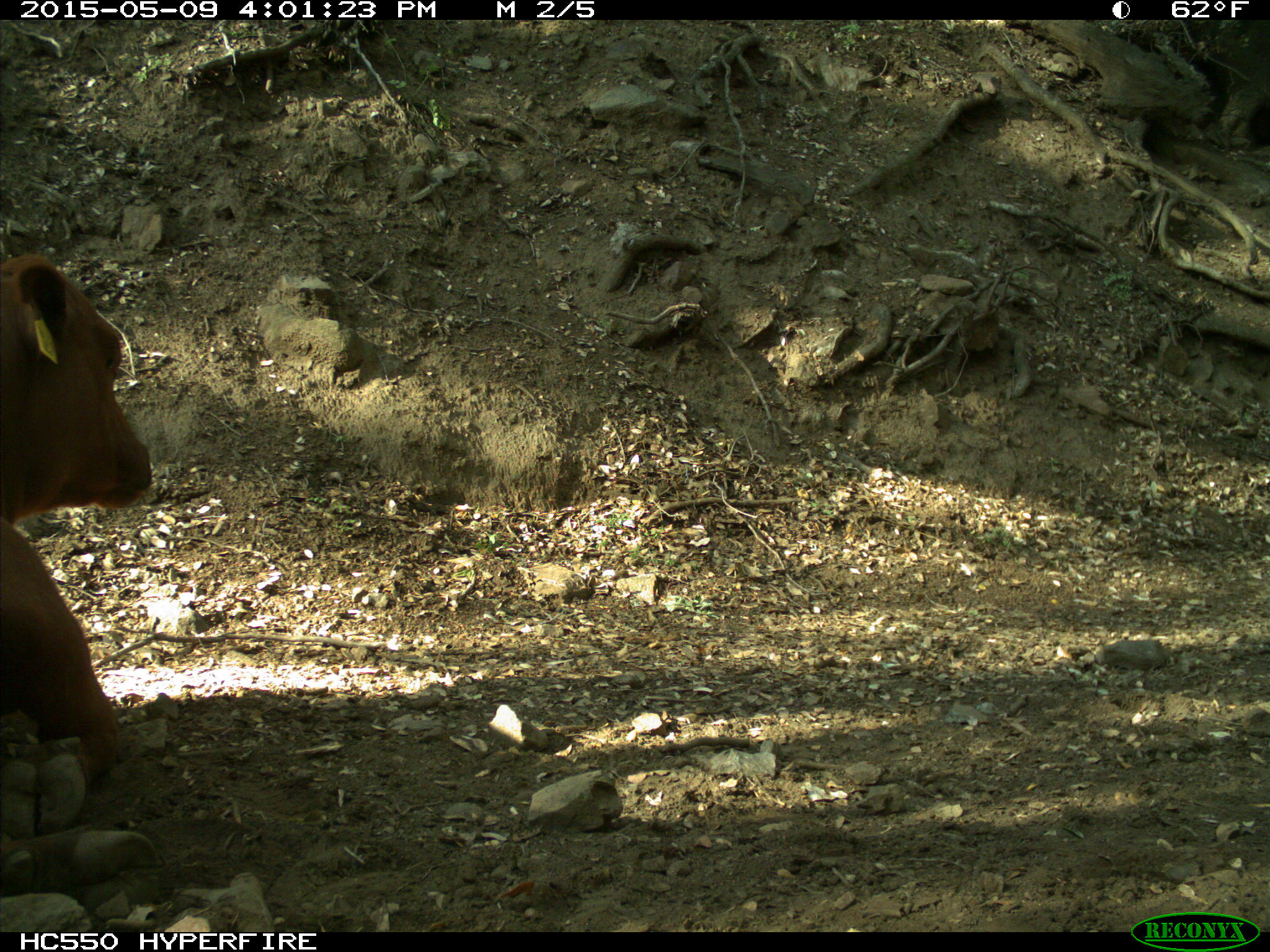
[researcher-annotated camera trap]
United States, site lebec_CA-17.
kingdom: Animalia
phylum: Chordata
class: Mammalia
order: Artiodactyla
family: Bovidae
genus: Bos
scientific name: Bos taurus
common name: domestic cow